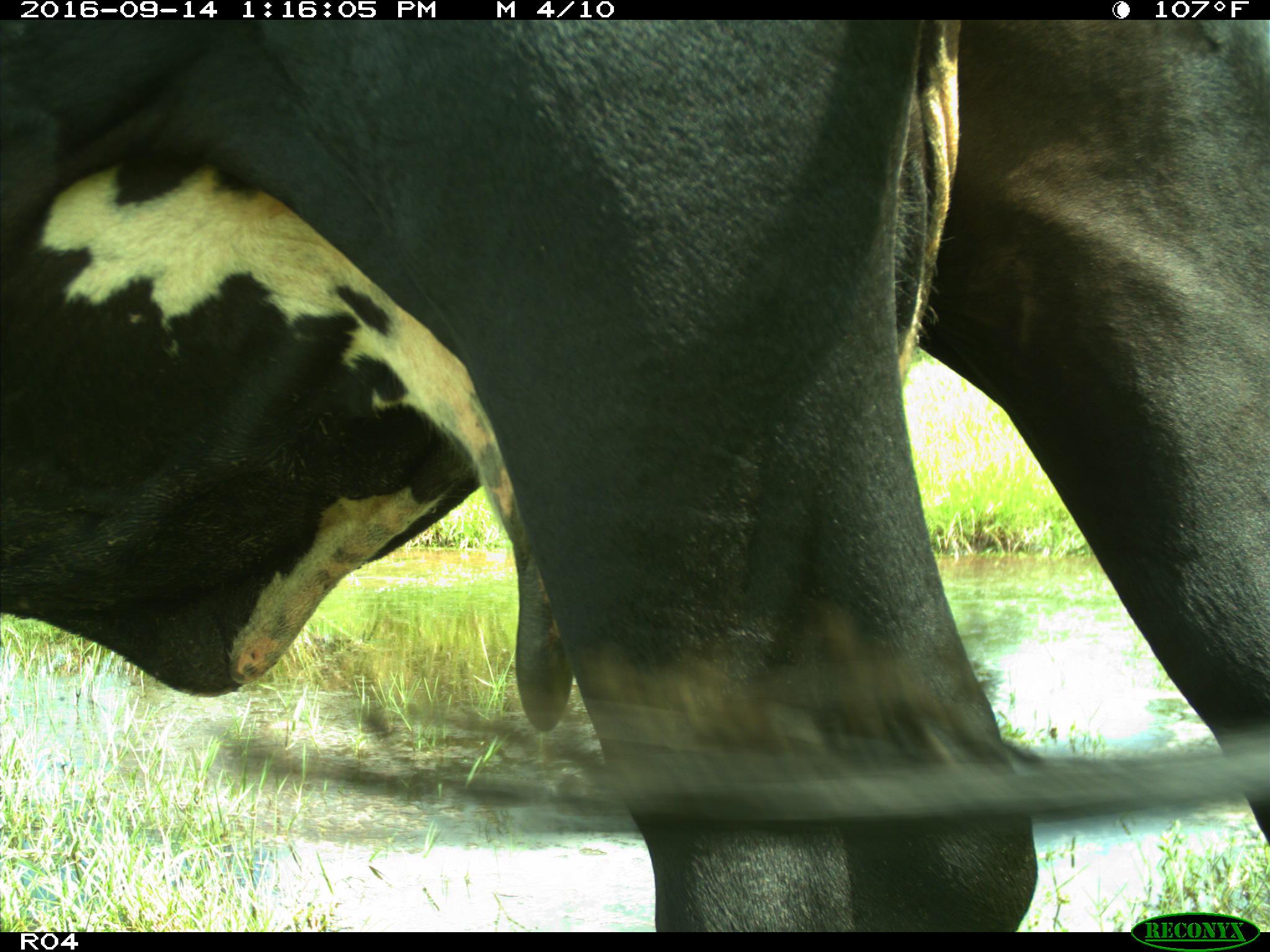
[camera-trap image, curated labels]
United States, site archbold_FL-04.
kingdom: Animalia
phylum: Chordata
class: Mammalia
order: Artiodactyla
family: Bovidae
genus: Bos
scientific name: Bos taurus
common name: domestic cow